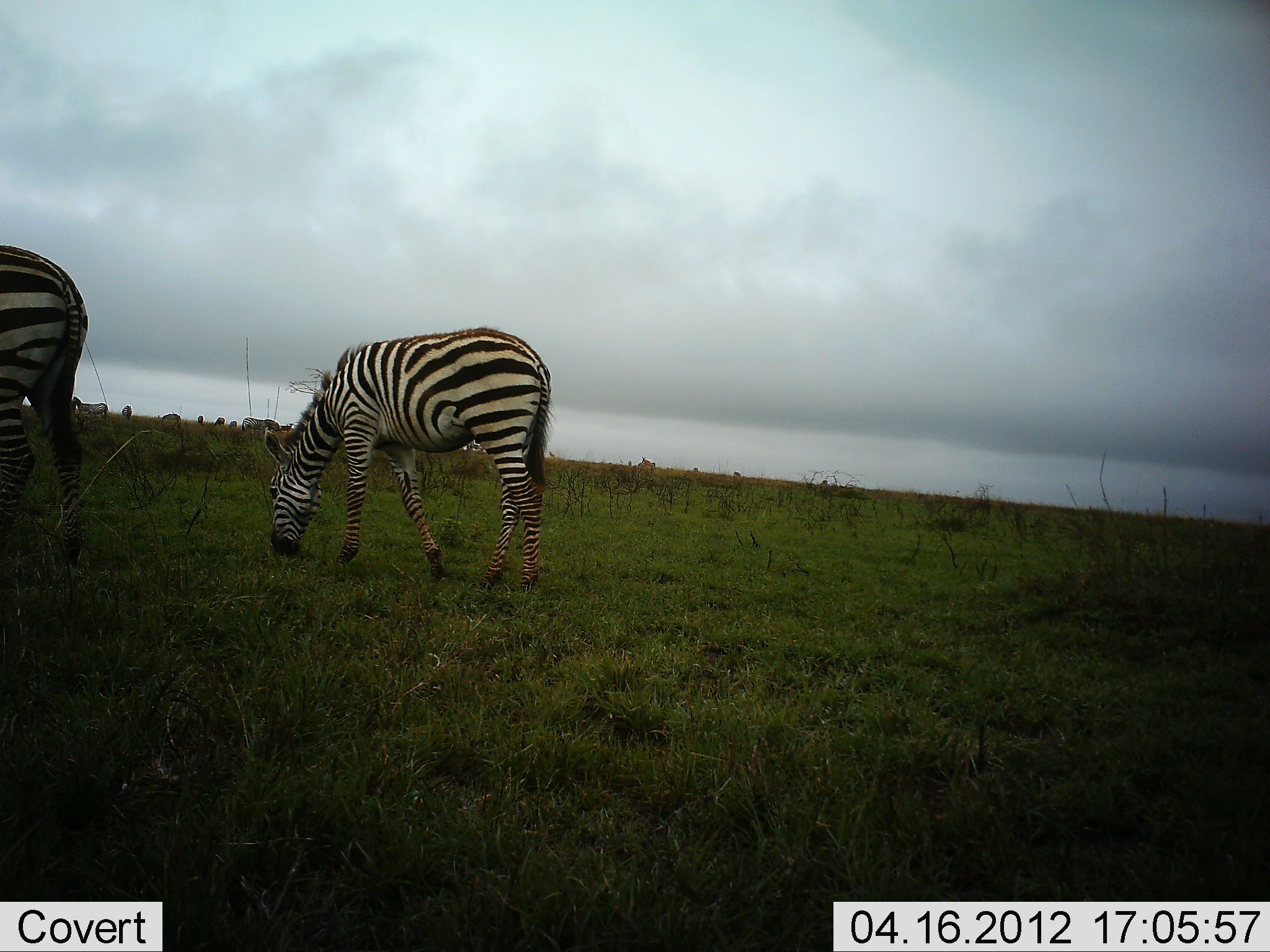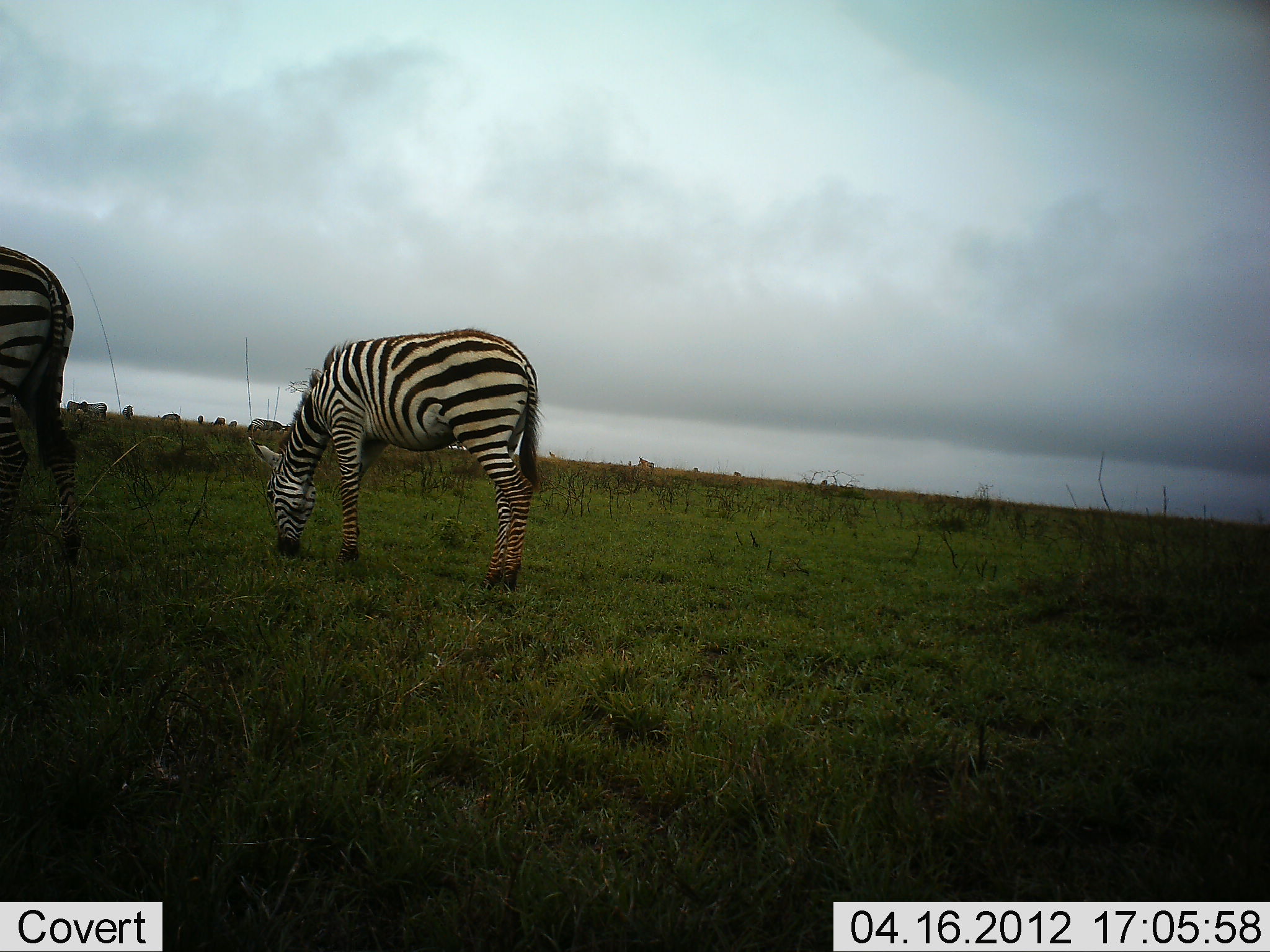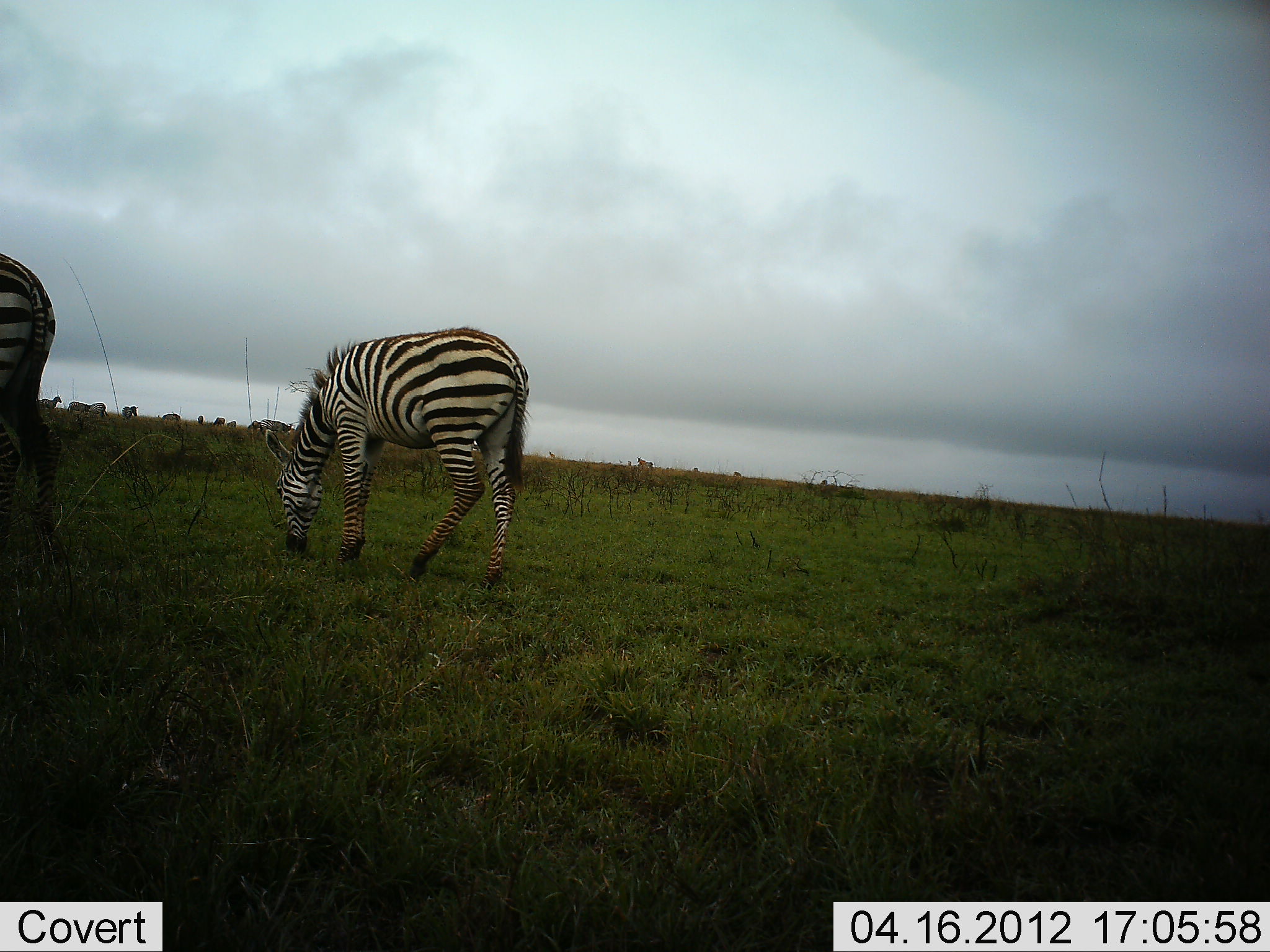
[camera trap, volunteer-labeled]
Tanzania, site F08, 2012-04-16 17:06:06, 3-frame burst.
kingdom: Animalia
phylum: Chordata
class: Mammalia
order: Perissodactyla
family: Equidae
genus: Equus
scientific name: Equus quagga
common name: plains zebra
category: zebra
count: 2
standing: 41%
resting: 0%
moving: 14%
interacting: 0%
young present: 0%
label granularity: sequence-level